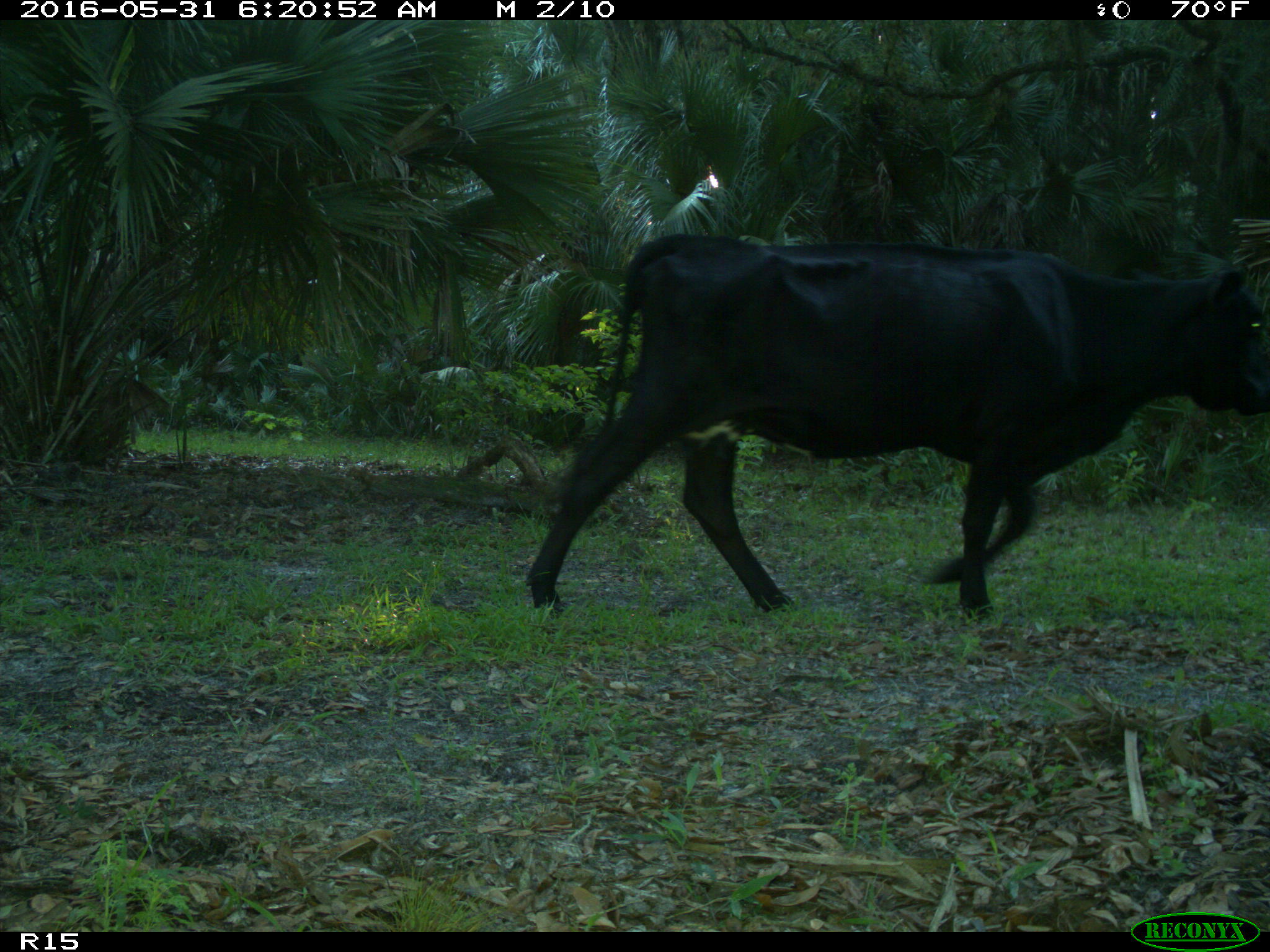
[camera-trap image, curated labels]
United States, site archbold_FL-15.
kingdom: Animalia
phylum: Chordata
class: Mammalia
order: Artiodactyla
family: Bovidae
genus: Bos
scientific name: Bos taurus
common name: domestic cow